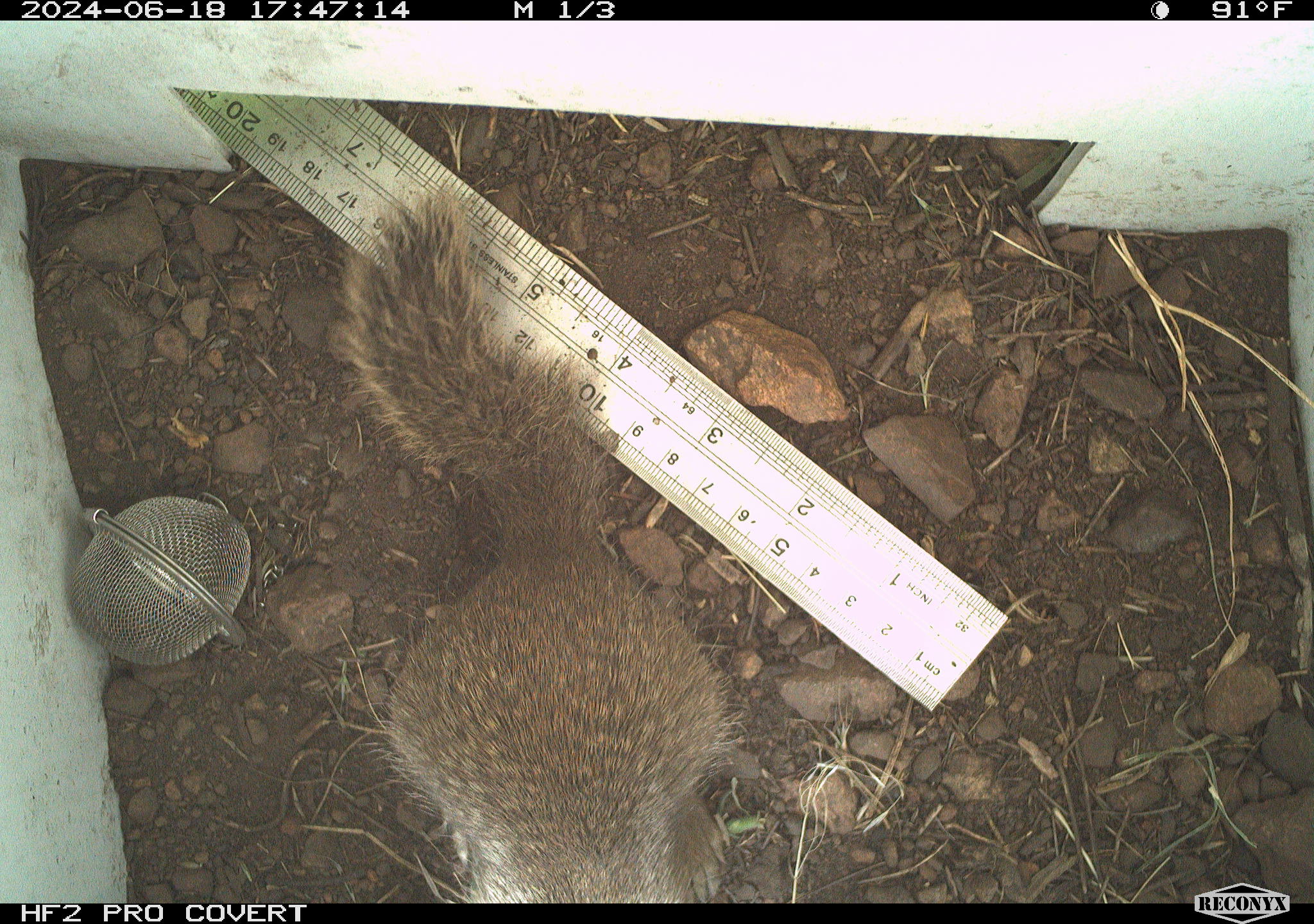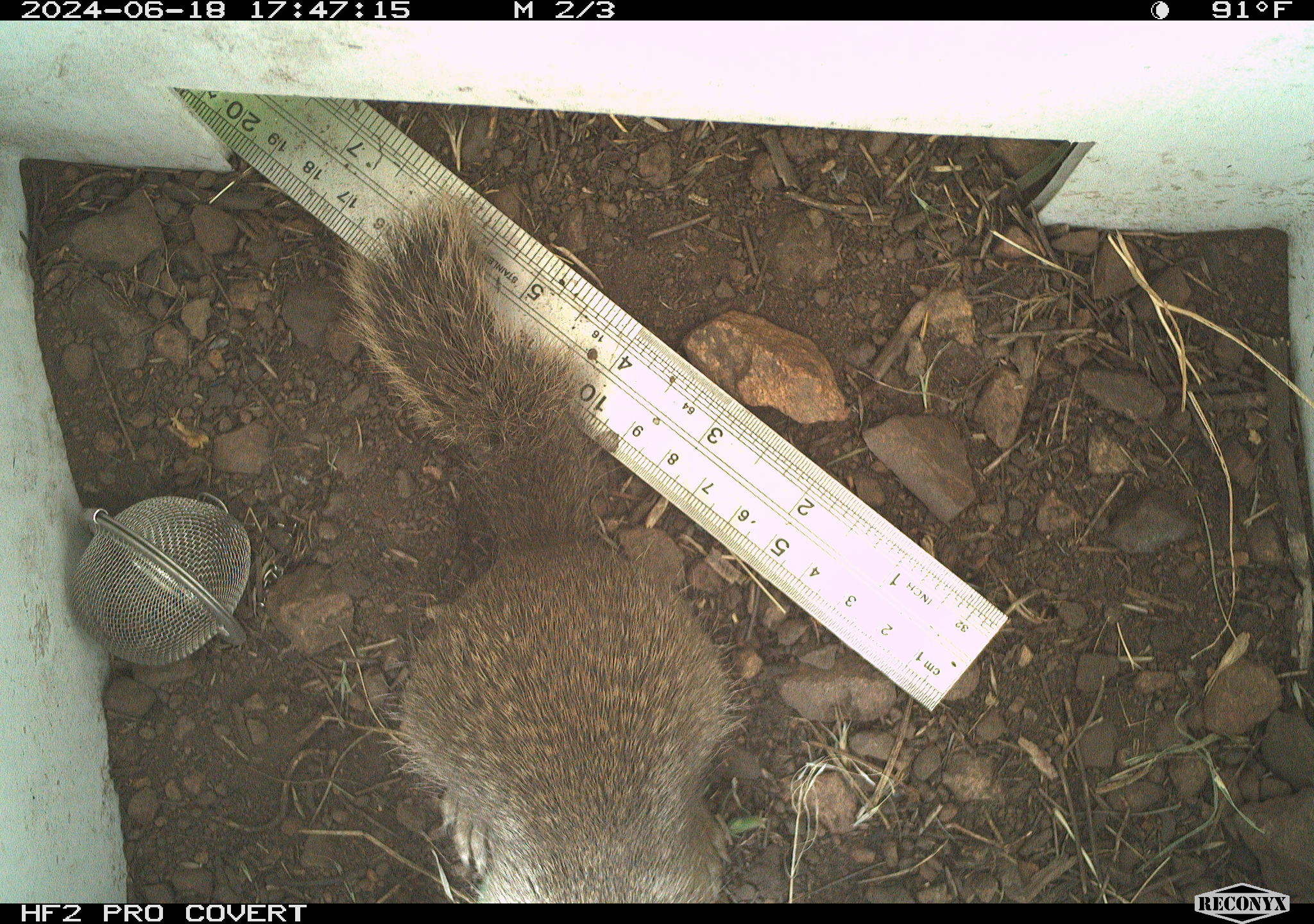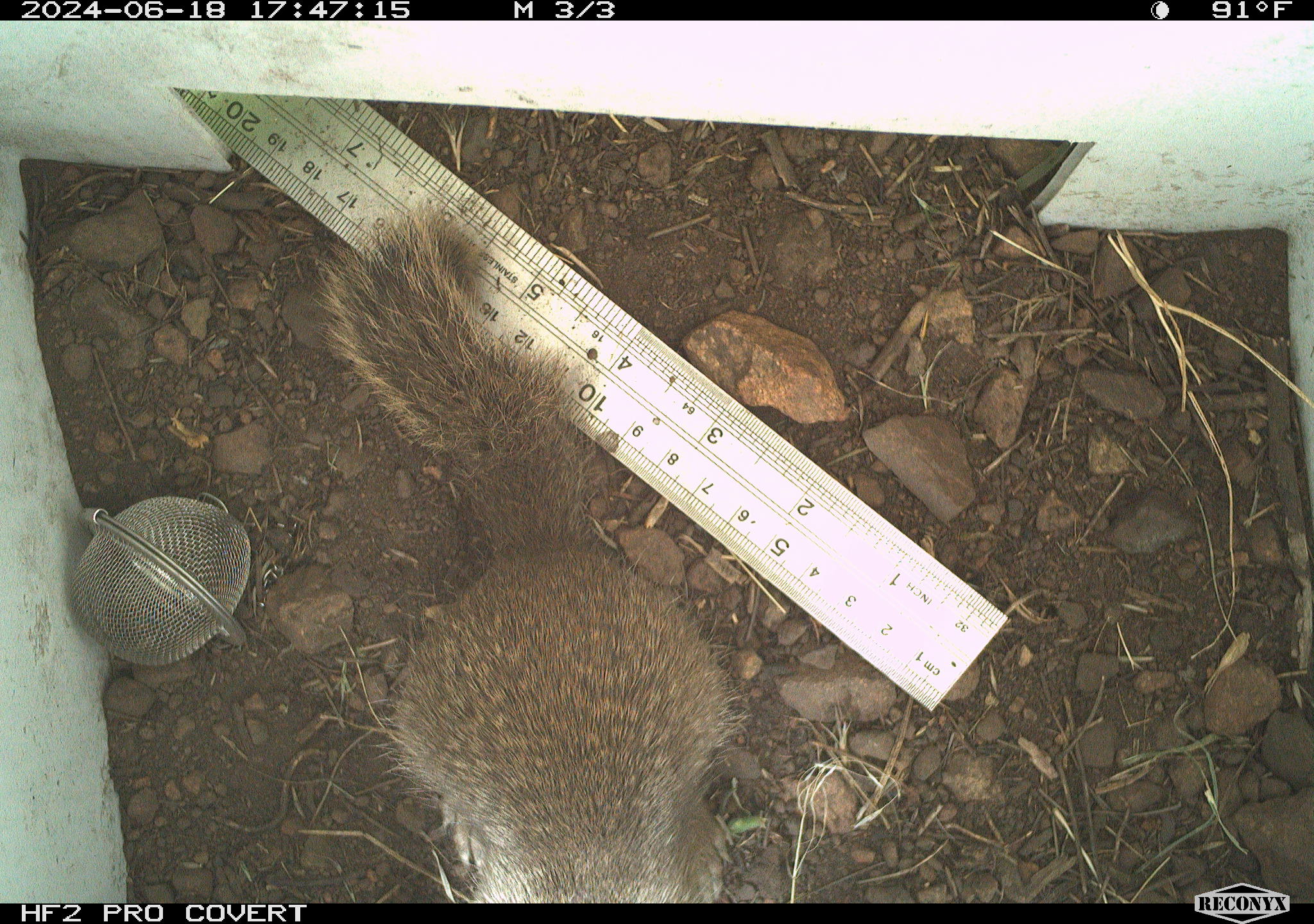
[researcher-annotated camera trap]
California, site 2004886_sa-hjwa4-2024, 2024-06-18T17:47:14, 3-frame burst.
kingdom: Animalia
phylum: Chordata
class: Mammalia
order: Rodentia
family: Sciuridae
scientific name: Sciuridae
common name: squirrels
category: sciuridae family